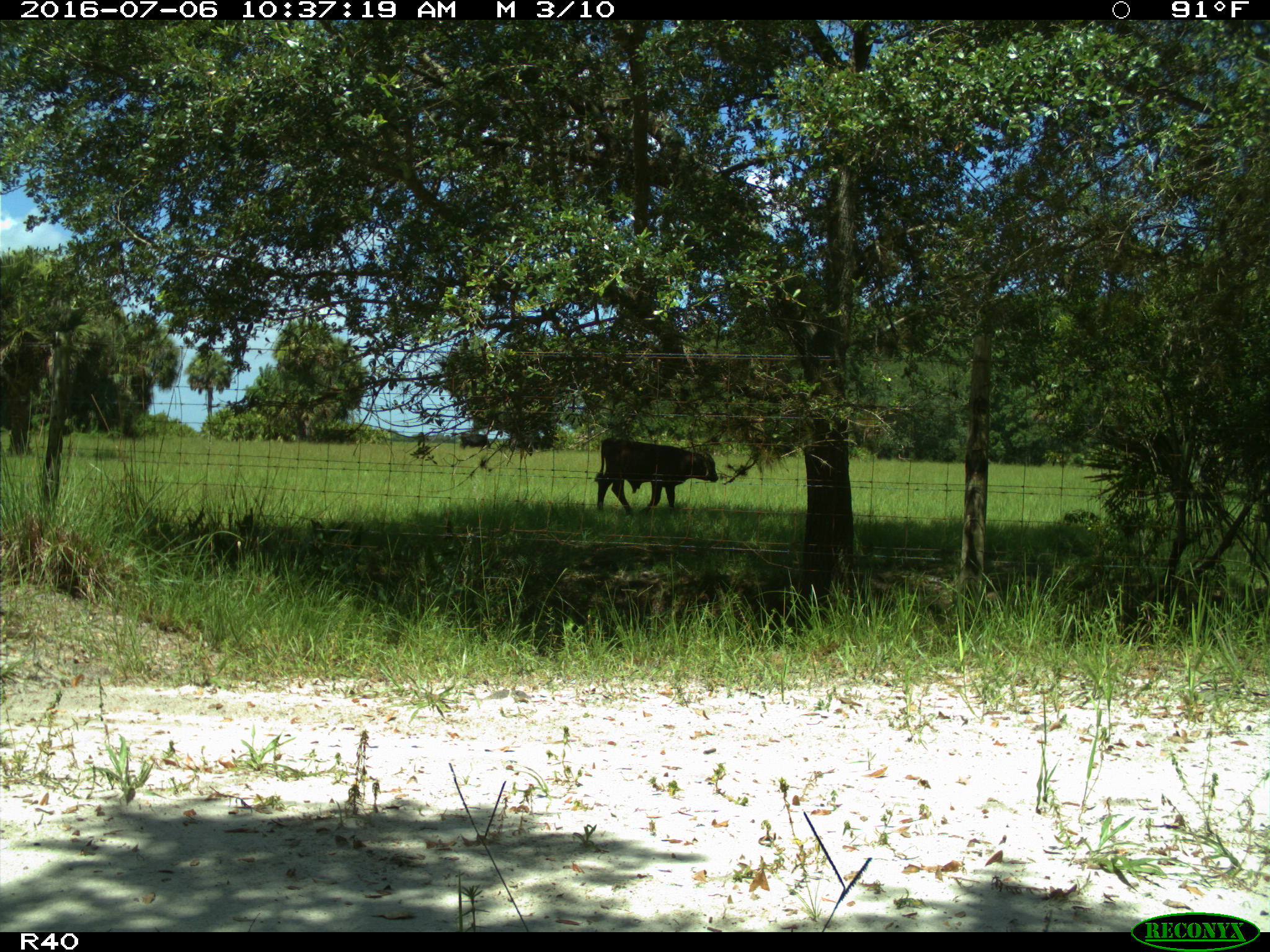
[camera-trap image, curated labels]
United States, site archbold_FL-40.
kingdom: Animalia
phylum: Chordata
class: Mammalia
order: Artiodactyla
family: Bovidae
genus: Bos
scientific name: Bos taurus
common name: domestic cow